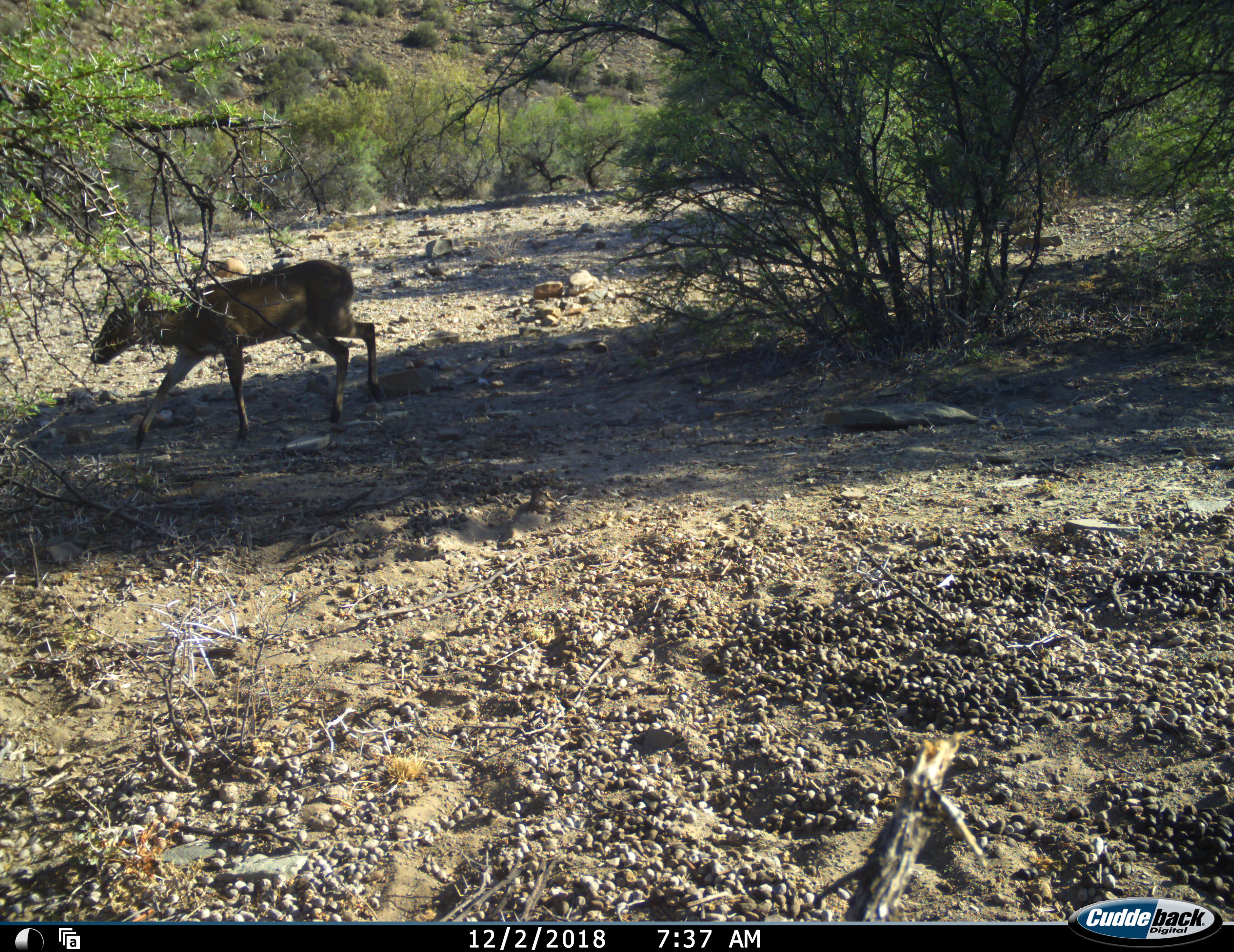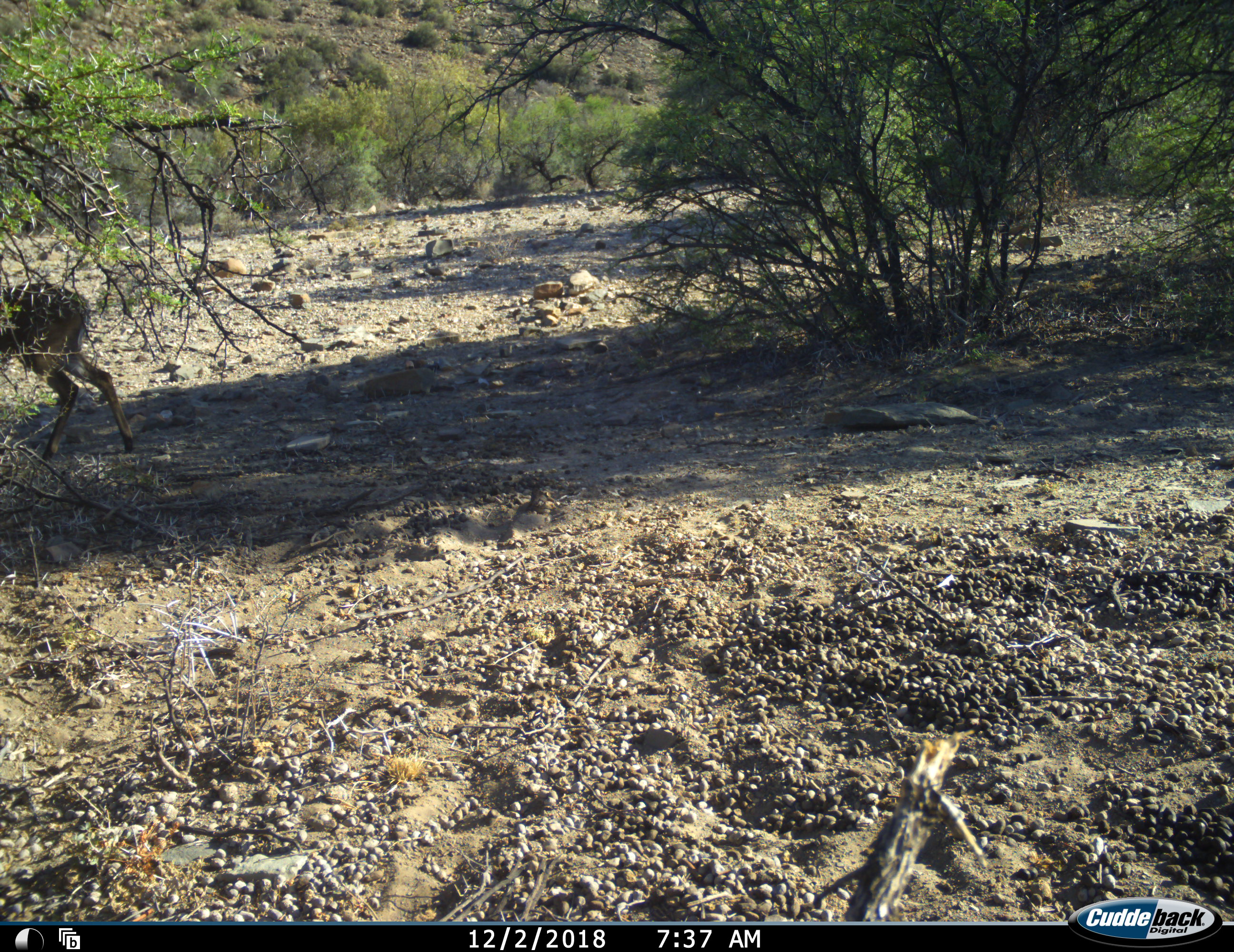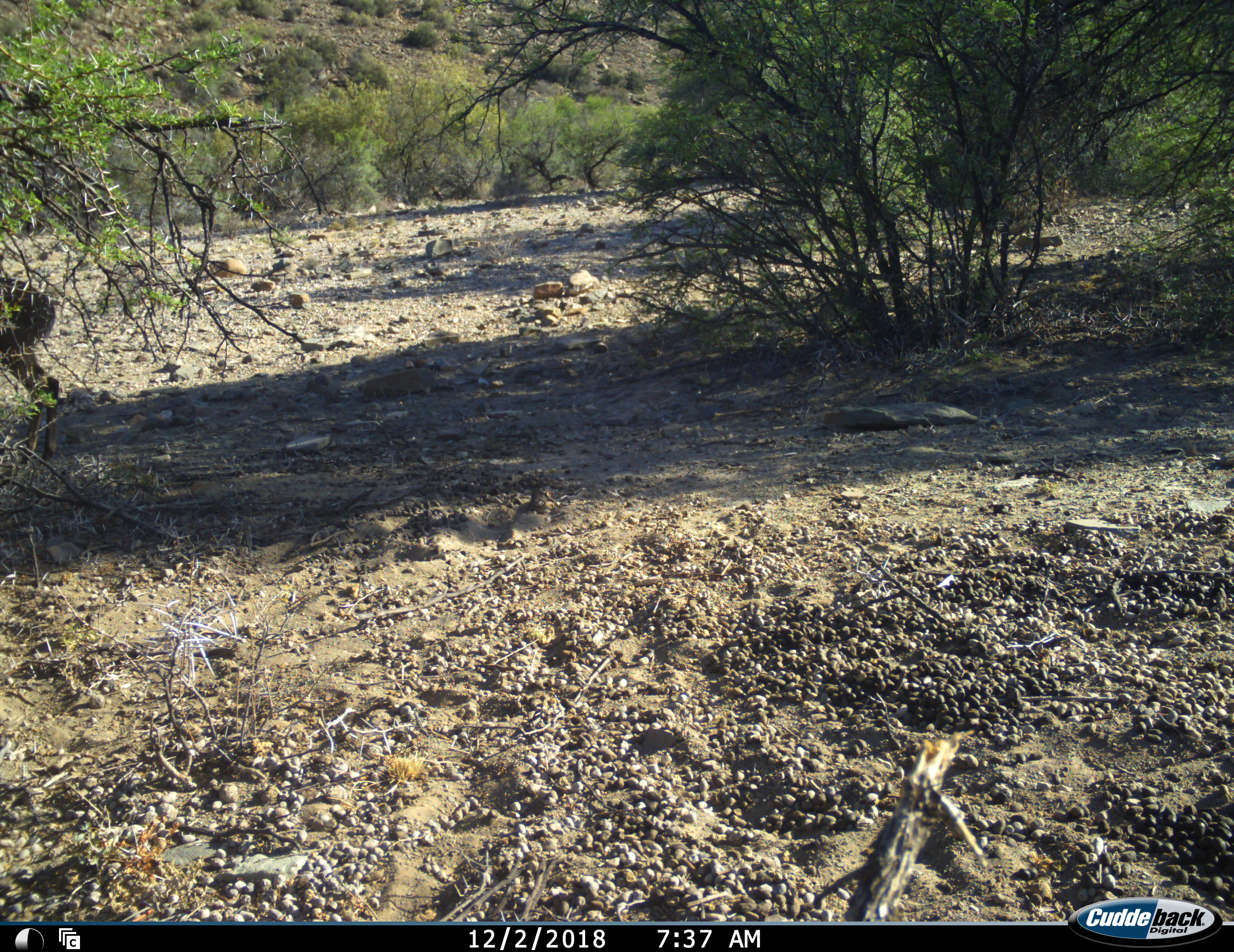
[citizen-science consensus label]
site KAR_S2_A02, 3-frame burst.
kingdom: Animalia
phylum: Chordata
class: Mammalia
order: Artiodactyla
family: Bovidae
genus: Sylvicapra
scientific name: Sylvicapra grimmia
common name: common duiker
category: duikercommongrey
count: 1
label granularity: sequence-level